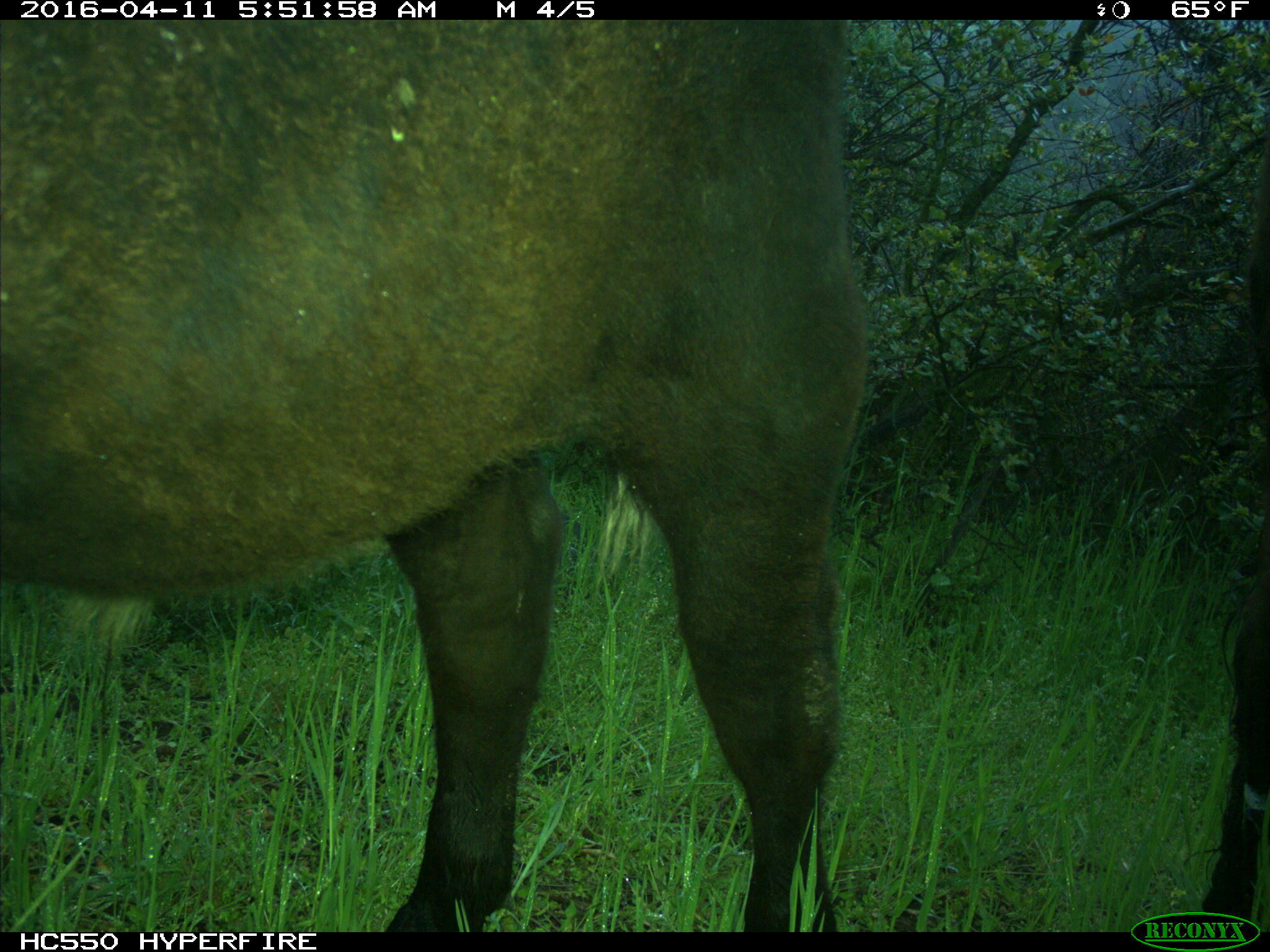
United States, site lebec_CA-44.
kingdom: Animalia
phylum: Chordata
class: Mammalia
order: Artiodactyla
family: Bovidae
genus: Bos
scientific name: Bos taurus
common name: domestic cow